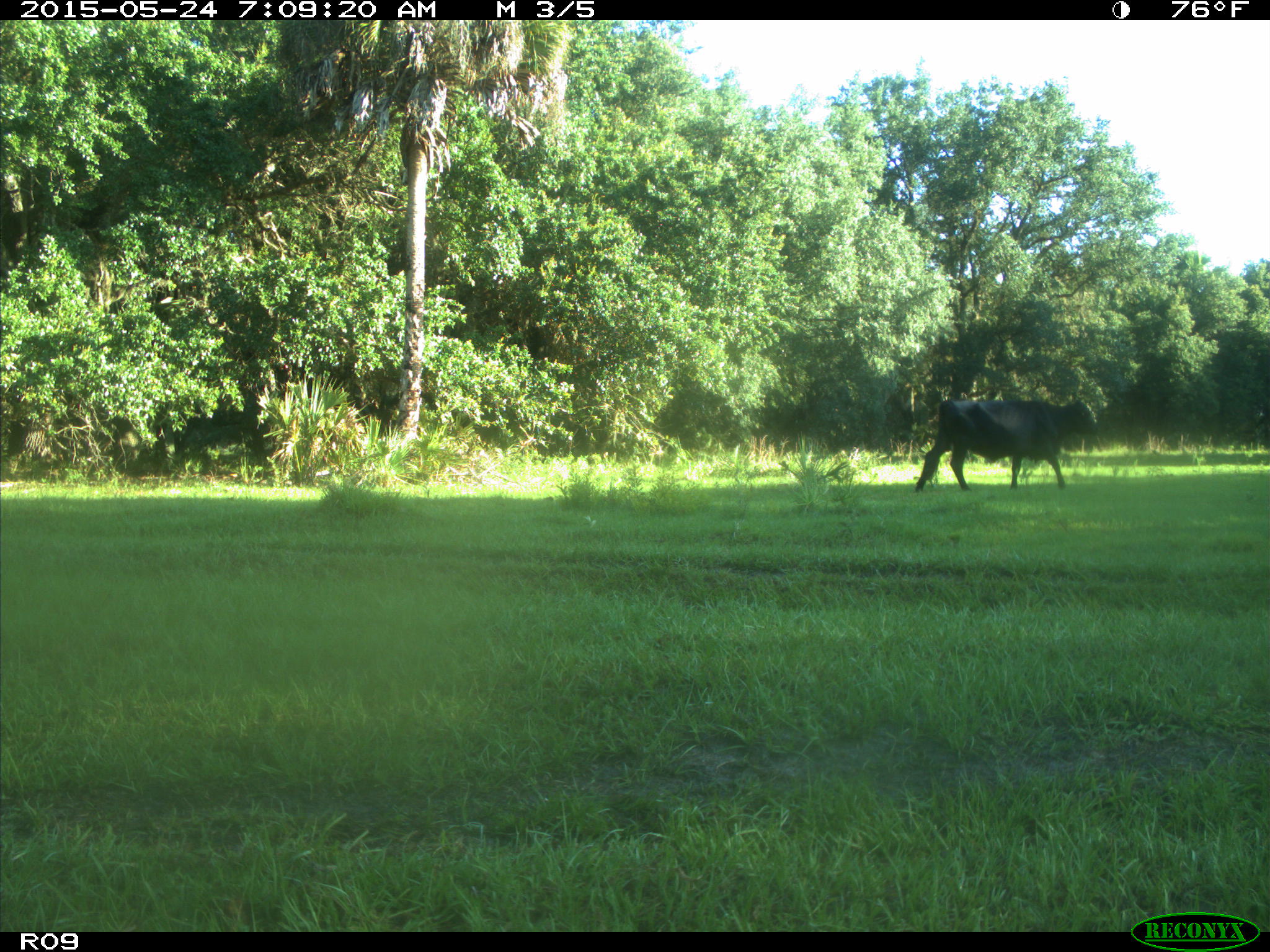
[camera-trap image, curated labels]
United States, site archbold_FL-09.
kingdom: Animalia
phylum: Chordata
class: Mammalia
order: Artiodactyla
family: Bovidae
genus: Bos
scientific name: Bos taurus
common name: domestic cow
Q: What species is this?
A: Bos taurus (domestic cow).